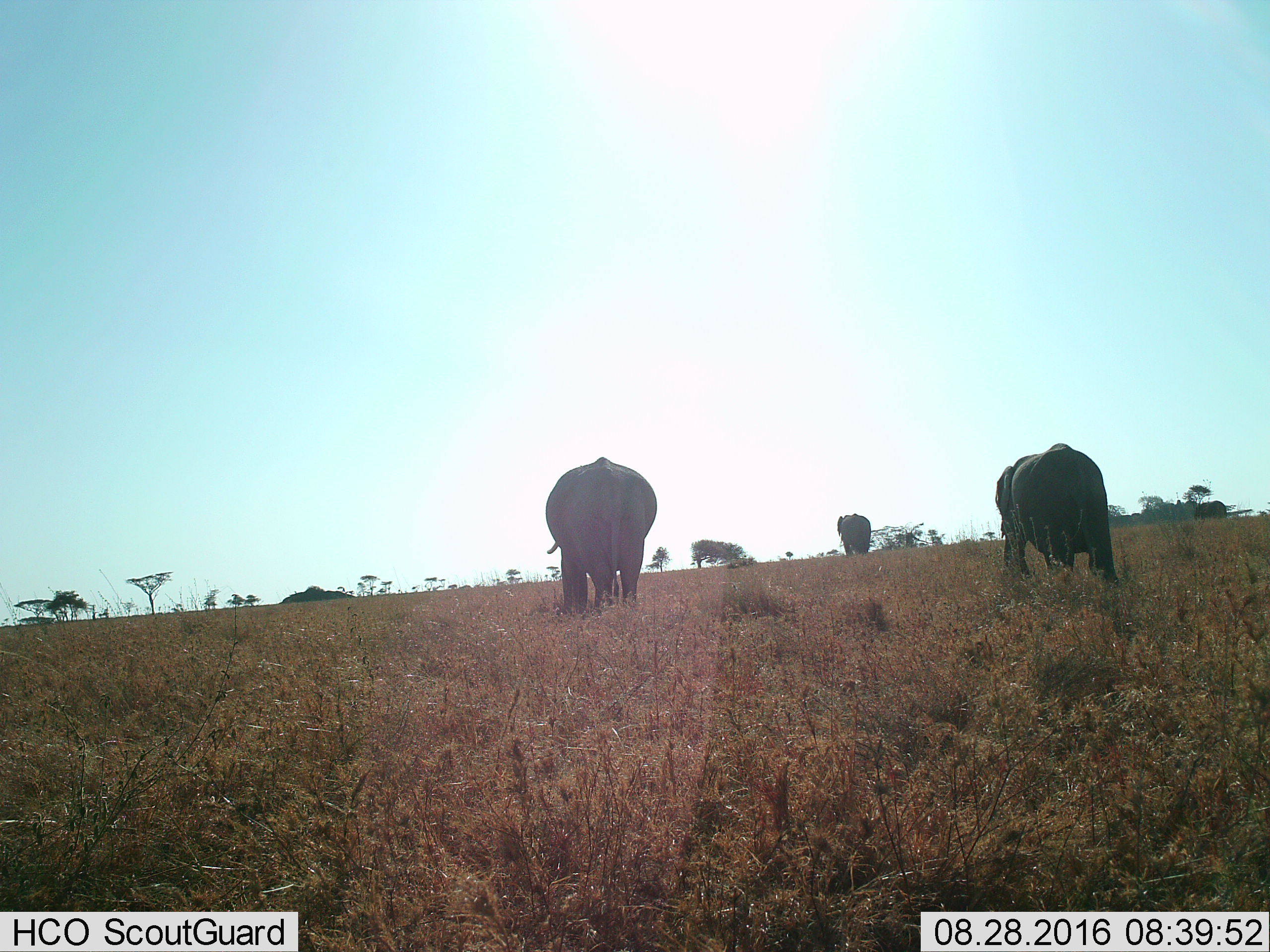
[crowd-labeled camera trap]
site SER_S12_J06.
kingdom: Animalia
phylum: Chordata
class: Mammalia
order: Proboscidea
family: Elephantidae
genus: Loxodonta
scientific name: Loxodonta africana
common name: african bush elephant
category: elephant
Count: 3.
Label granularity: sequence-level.